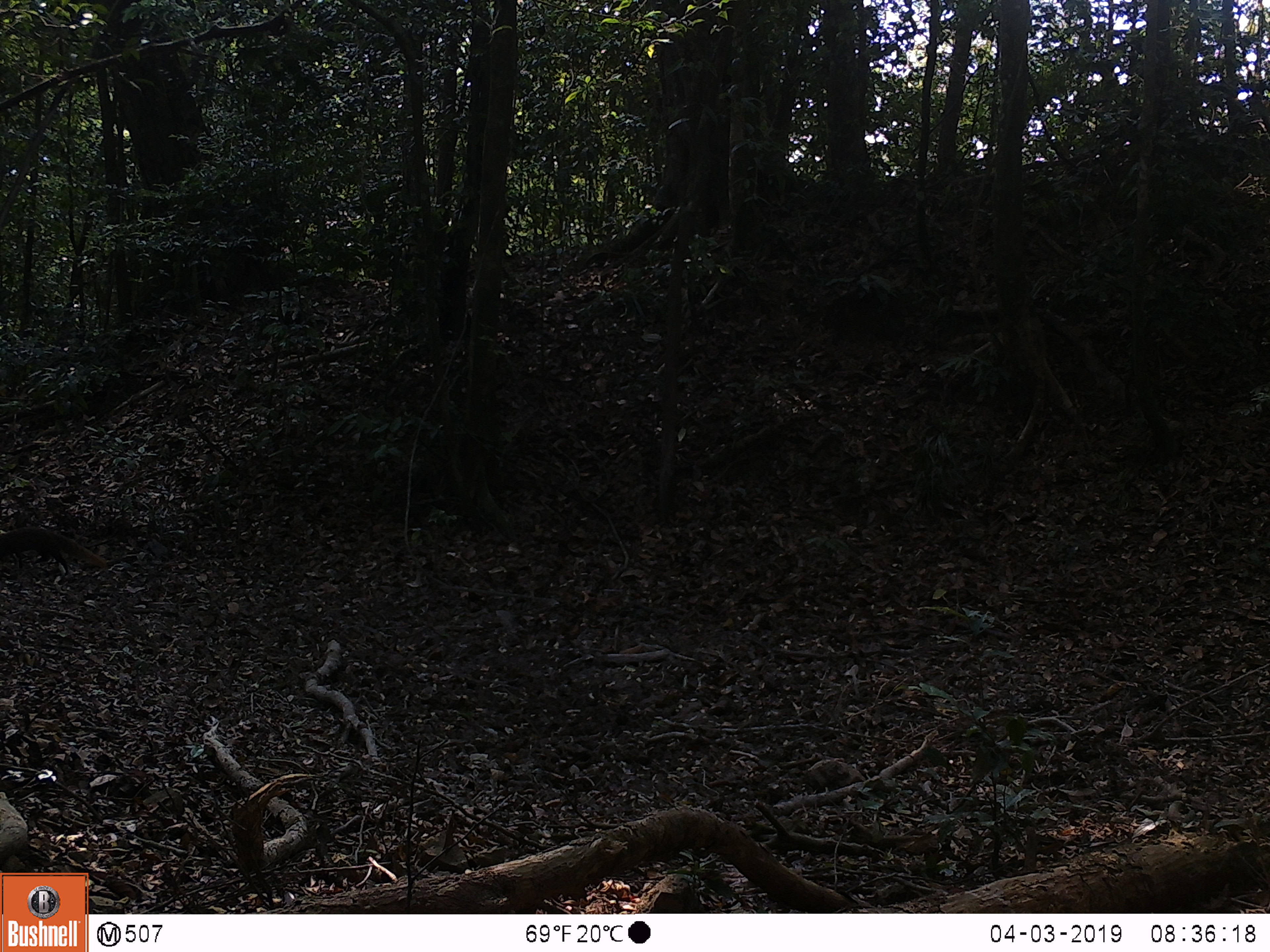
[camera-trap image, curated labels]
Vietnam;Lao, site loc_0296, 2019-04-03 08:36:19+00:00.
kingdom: Animalia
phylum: Chordata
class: Mammalia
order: Carnivora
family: Herpestidae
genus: Urva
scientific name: Urva urva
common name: crab-eating mongoose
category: crab eating mongoose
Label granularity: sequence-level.